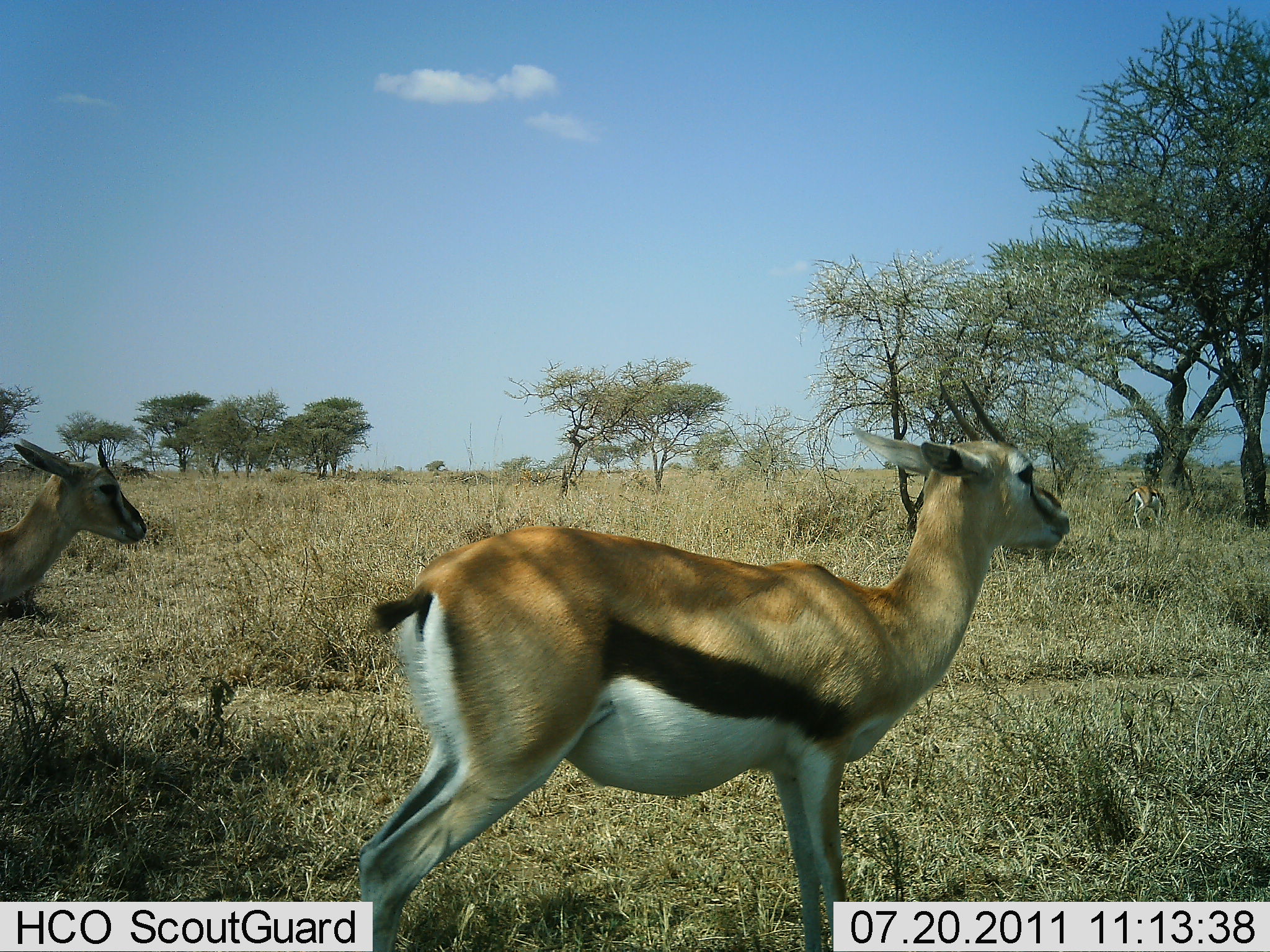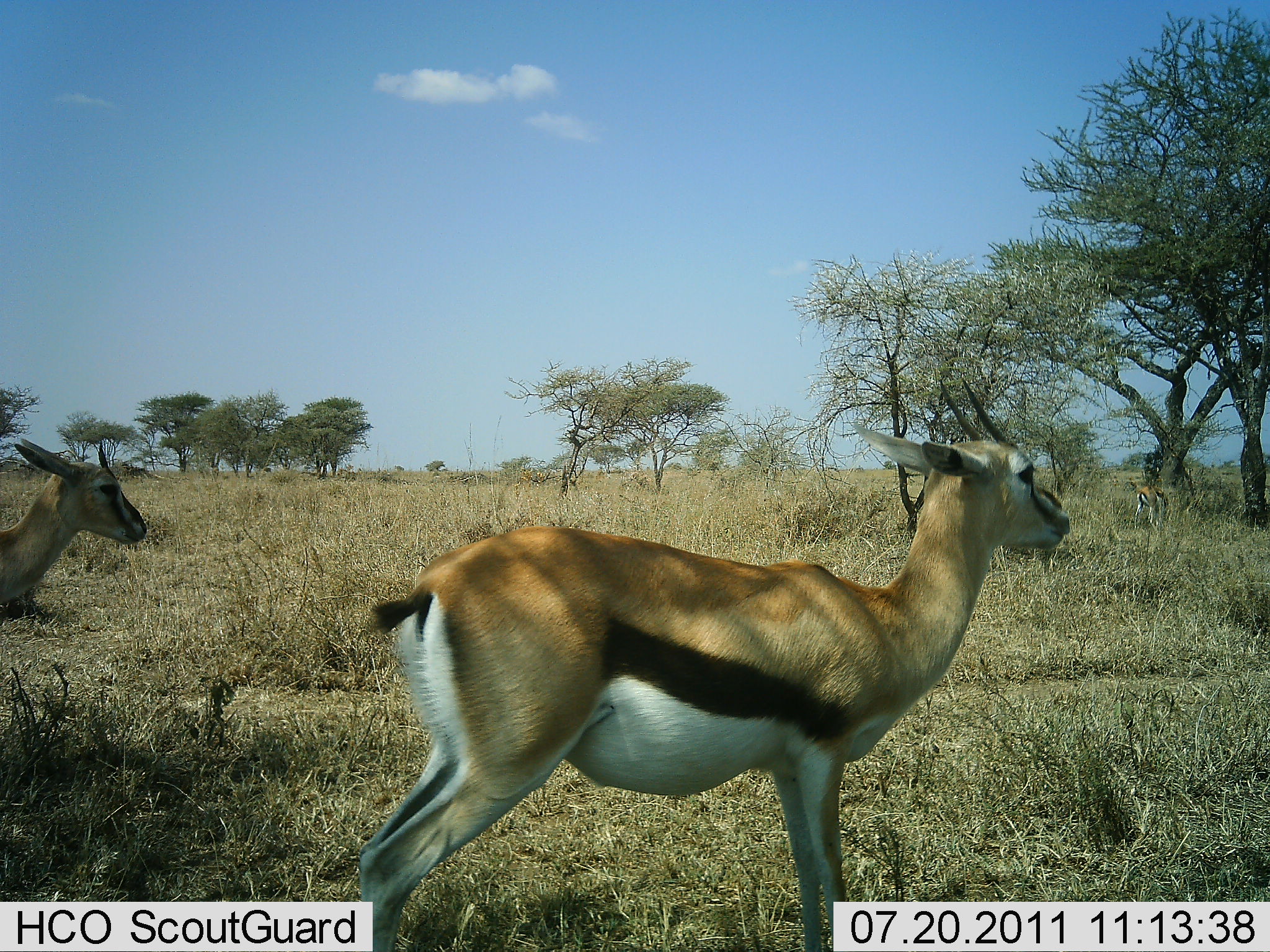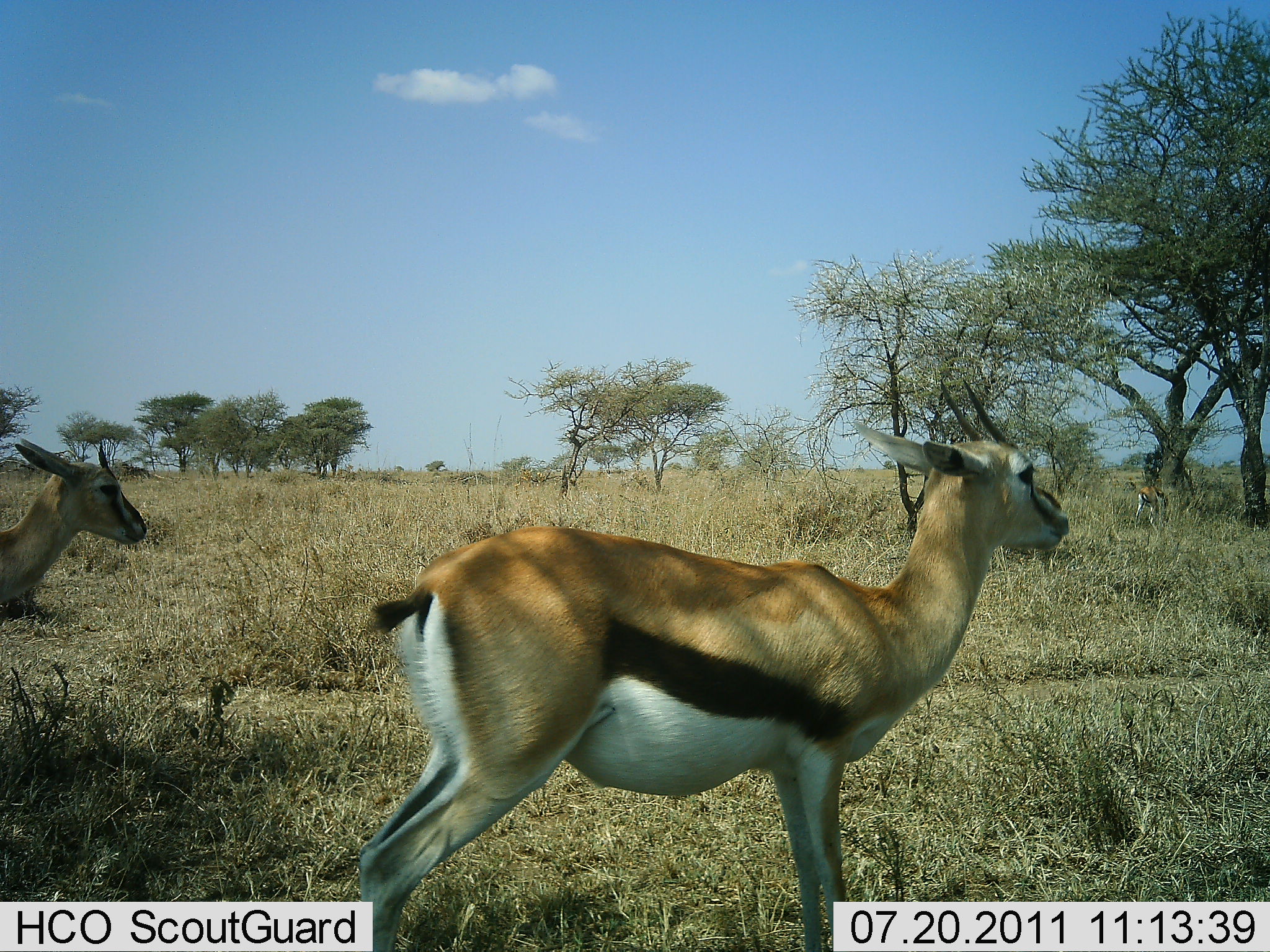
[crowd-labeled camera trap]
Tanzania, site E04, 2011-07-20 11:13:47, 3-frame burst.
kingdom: Animalia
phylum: Chordata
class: Mammalia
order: Artiodactyla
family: Bovidae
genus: Eudorcas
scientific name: Eudorcas thomsonii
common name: thomson's gazelle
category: gazellethomsons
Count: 3.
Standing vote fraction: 92%.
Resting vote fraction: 0%.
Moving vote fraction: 8%.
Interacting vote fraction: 0%.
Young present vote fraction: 0%.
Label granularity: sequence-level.